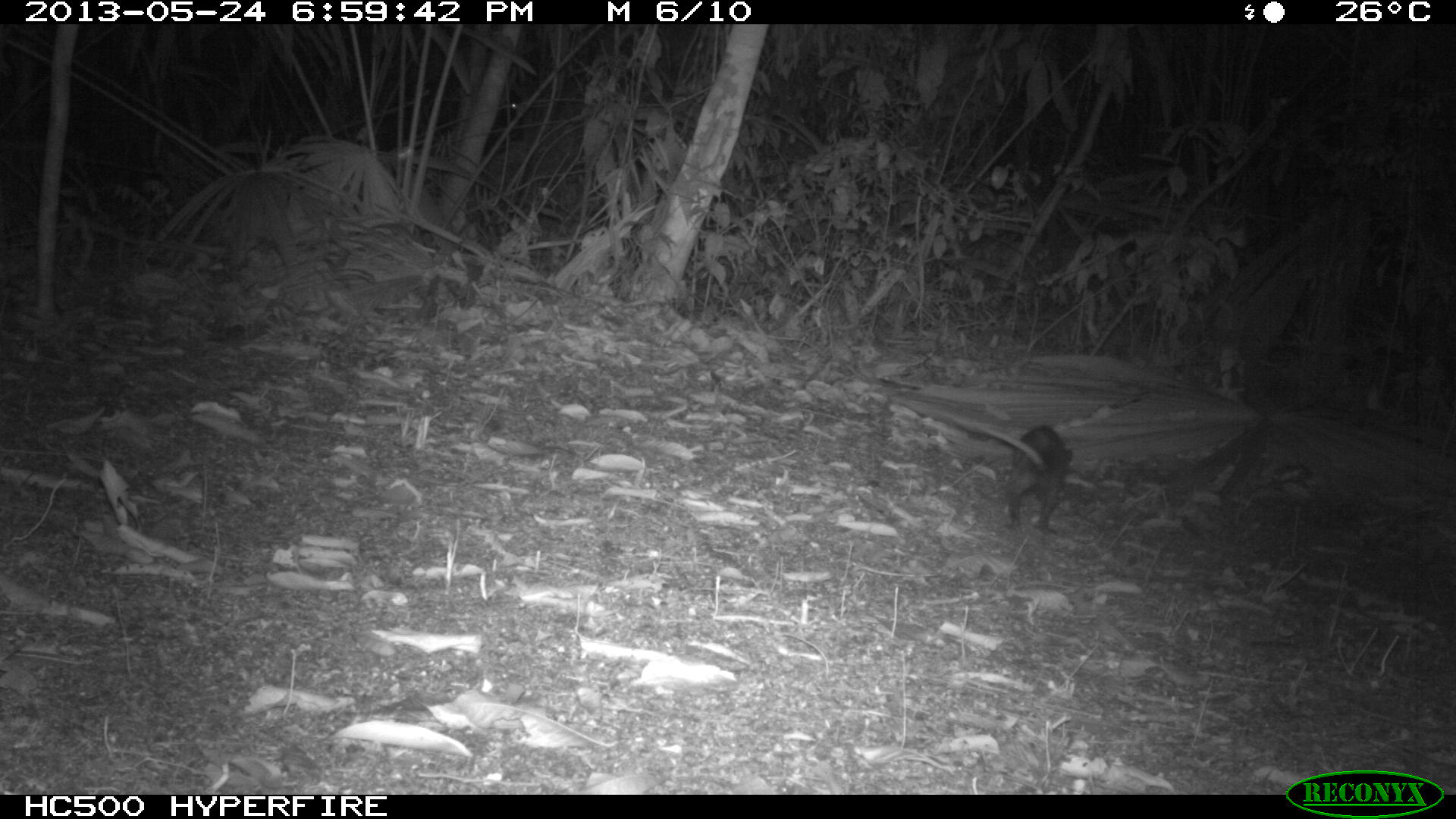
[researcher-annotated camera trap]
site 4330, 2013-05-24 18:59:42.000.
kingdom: Animalia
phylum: Chordata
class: Mammalia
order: Didelphimorphia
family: Didelphidae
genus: Didelphis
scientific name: Didelphis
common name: american opossums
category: didelphis sp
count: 1